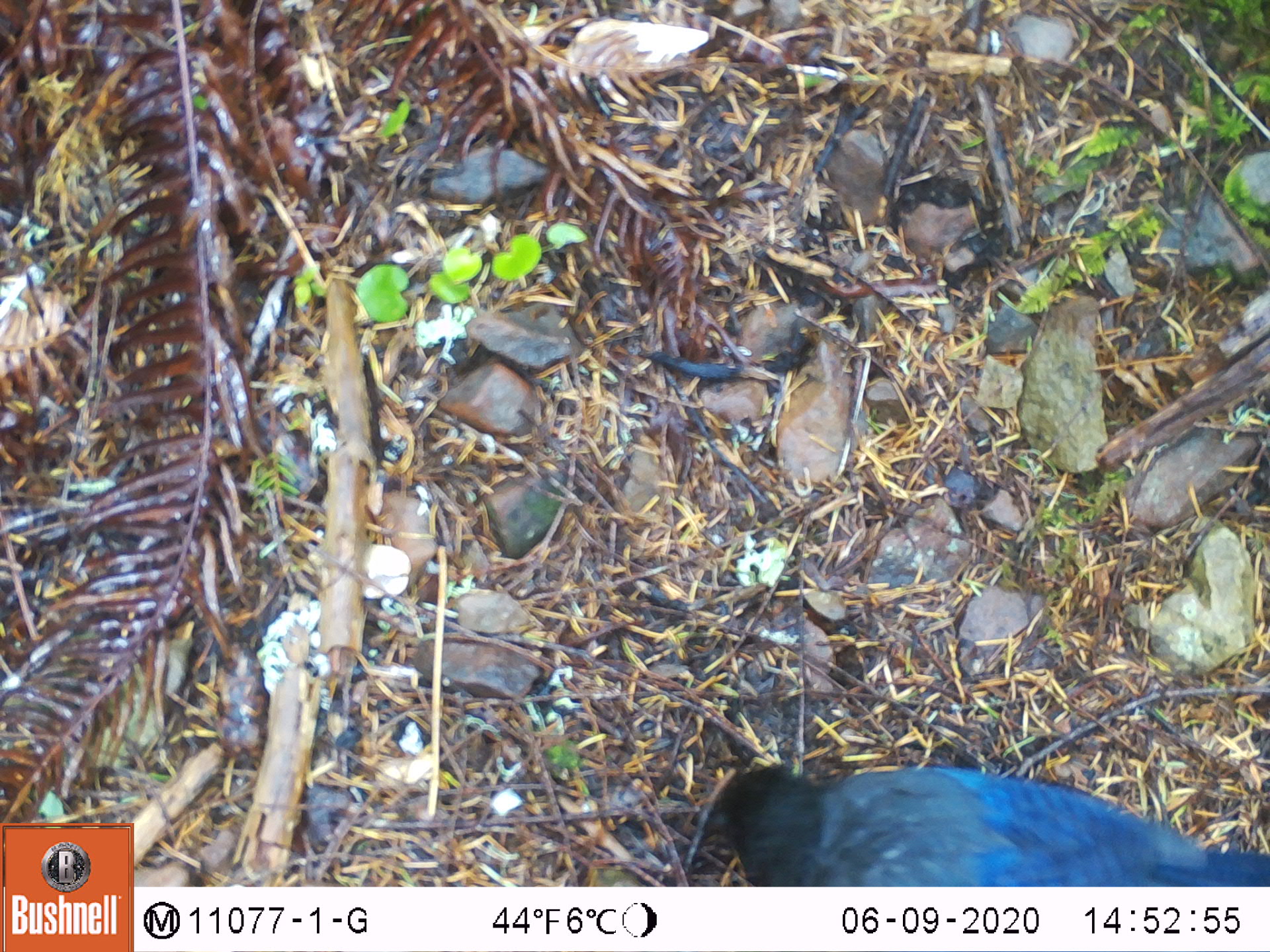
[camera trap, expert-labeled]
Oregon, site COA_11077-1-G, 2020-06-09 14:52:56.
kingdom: Animalia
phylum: Chordata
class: Aves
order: Passeriformes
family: Corvidae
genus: Cyanocitta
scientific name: Cyanocitta stelleri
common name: steller's jay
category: stellers jay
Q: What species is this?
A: Stellers jay (steller's jay) (Cyanocitta stelleri).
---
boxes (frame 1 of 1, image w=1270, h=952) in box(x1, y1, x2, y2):
stellers jay: box(714, 764, 1263, 883)